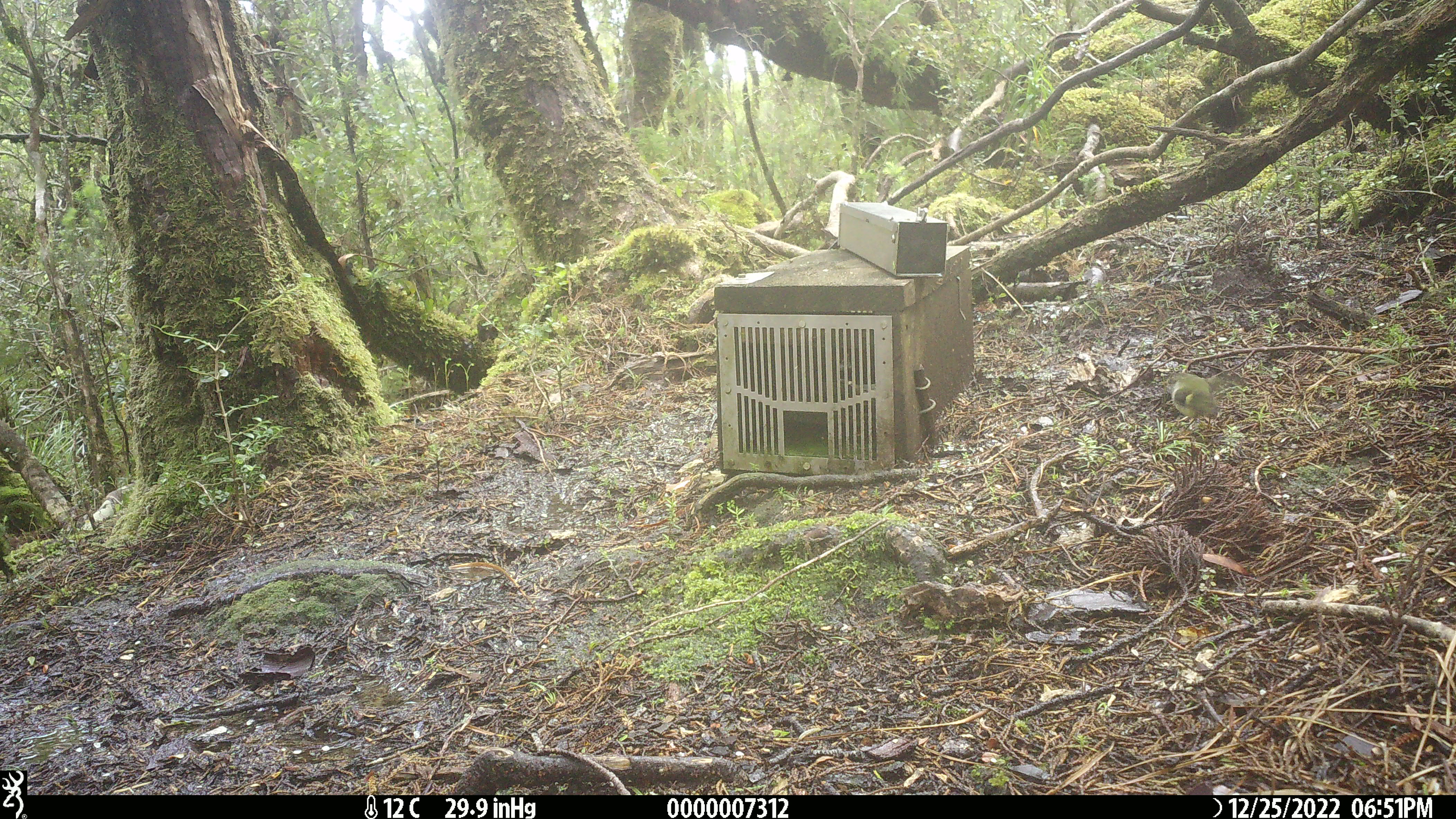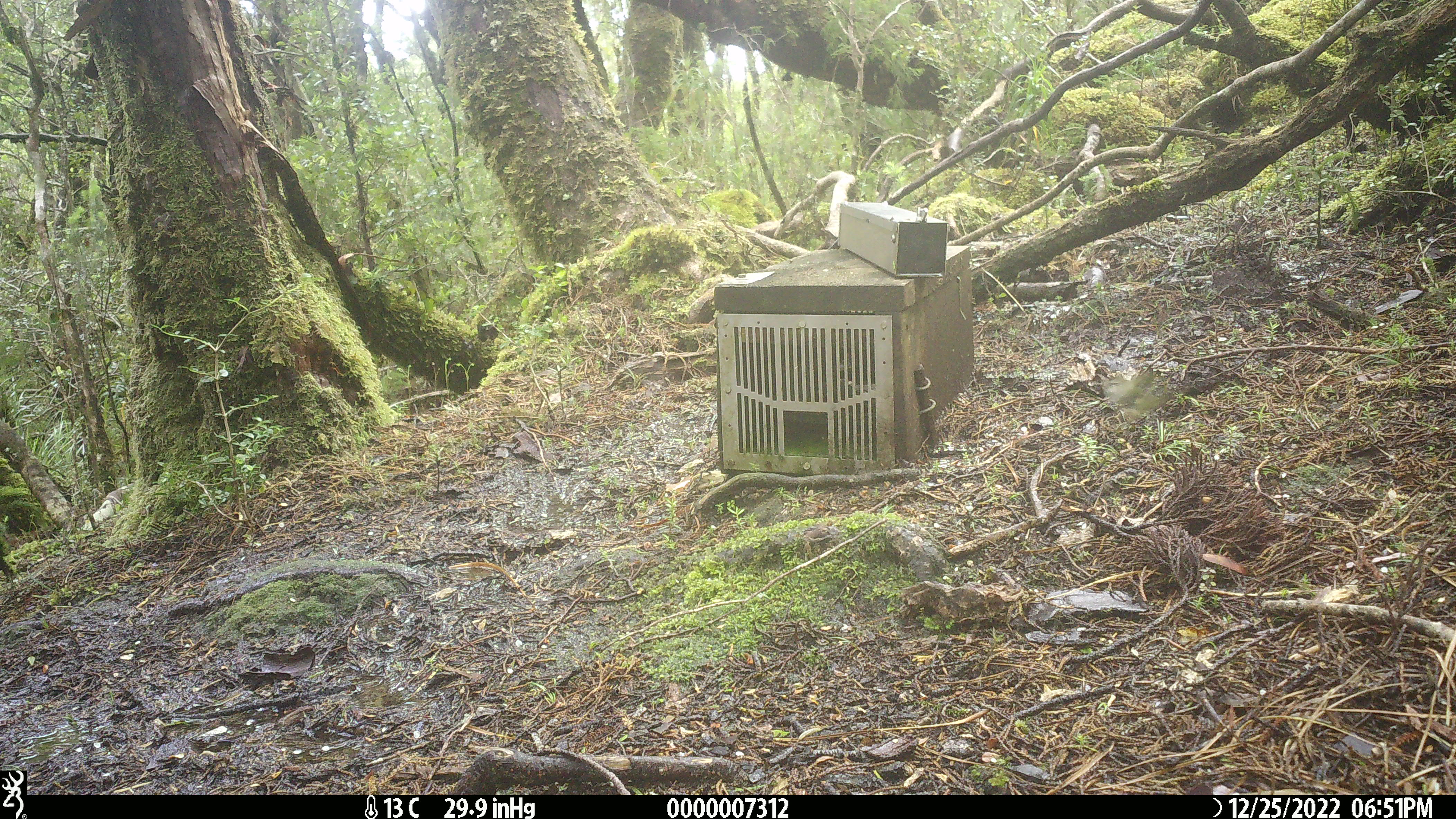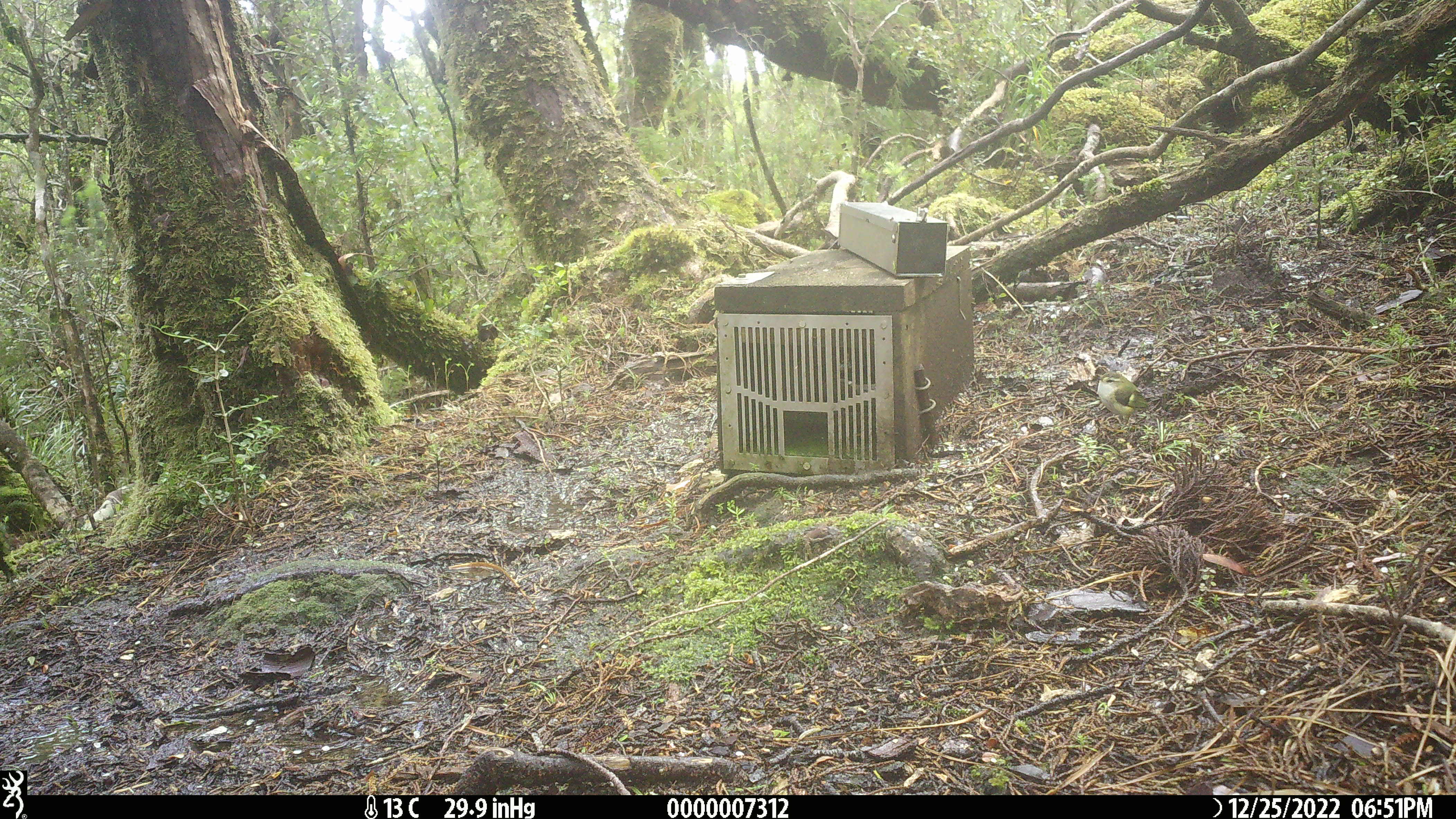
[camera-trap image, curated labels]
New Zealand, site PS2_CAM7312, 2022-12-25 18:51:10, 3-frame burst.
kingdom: Animalia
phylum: Chordata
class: Aves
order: Passeriformes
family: Acanthisittidae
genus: Acanthisitta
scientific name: Acanthisitta chloris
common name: rifleman